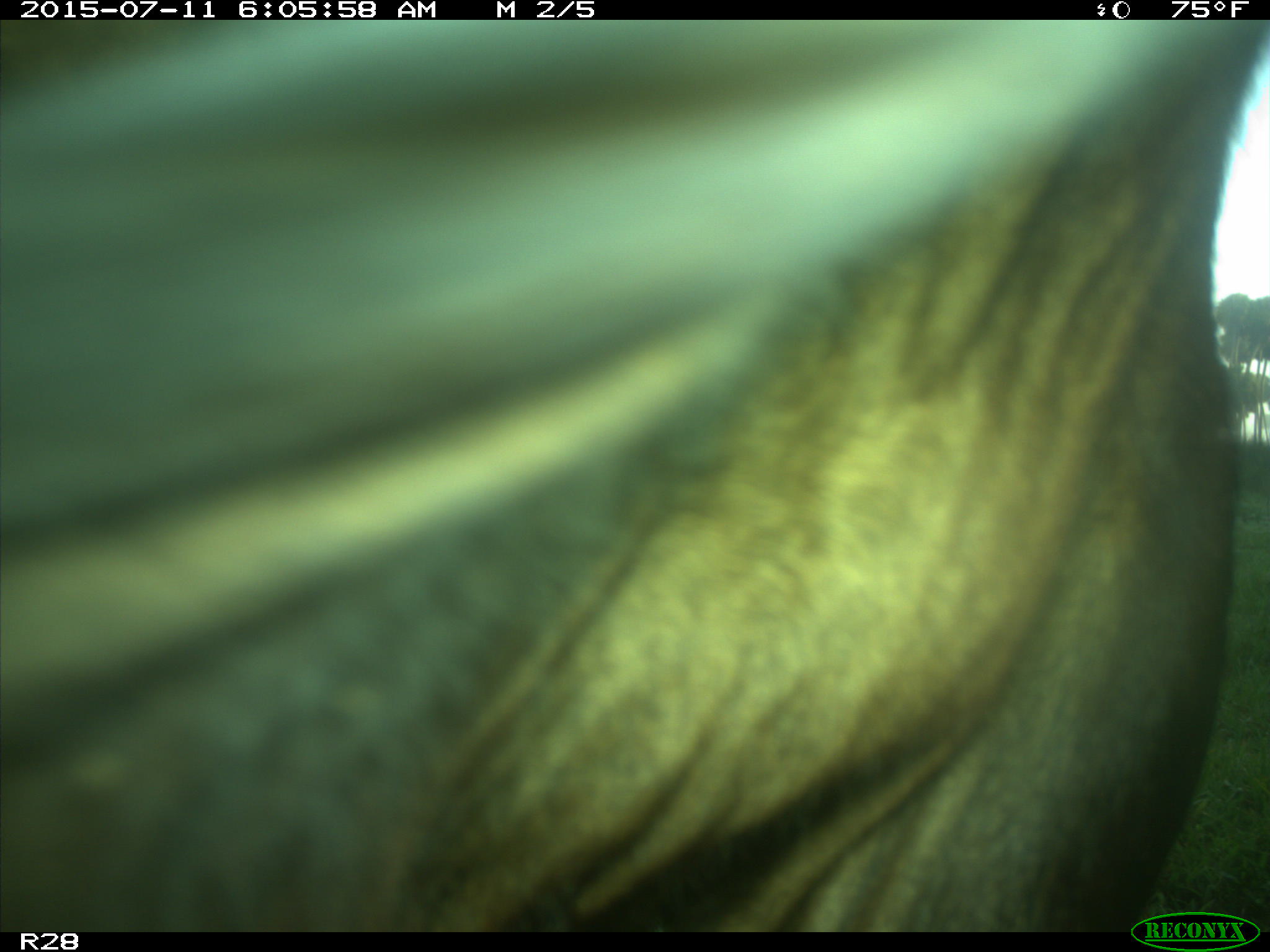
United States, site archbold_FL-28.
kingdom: Animalia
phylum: Chordata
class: Mammalia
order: Artiodactyla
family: Bovidae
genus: Bos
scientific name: Bos taurus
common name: domestic cow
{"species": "Bos taurus (domestic cow)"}